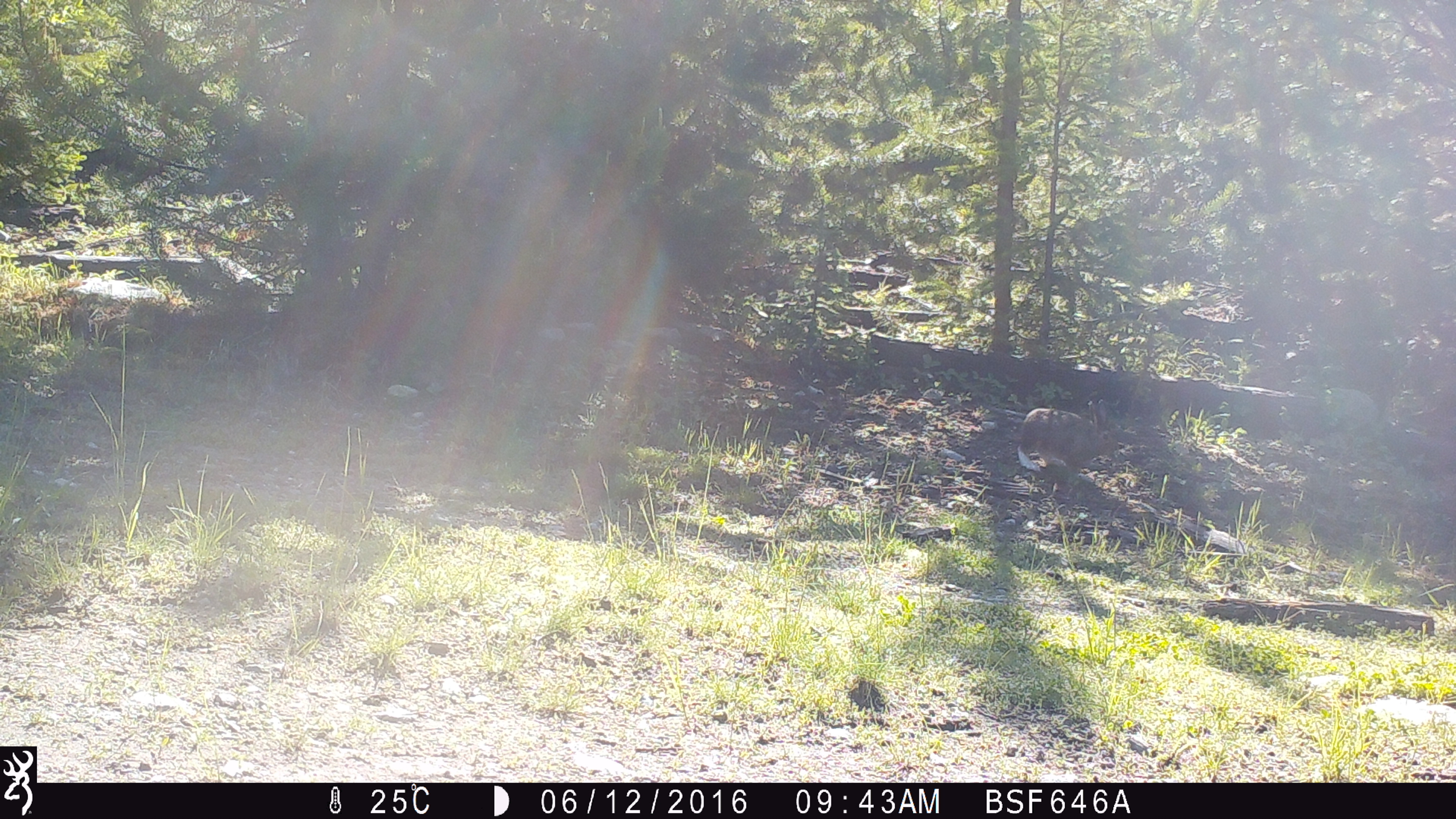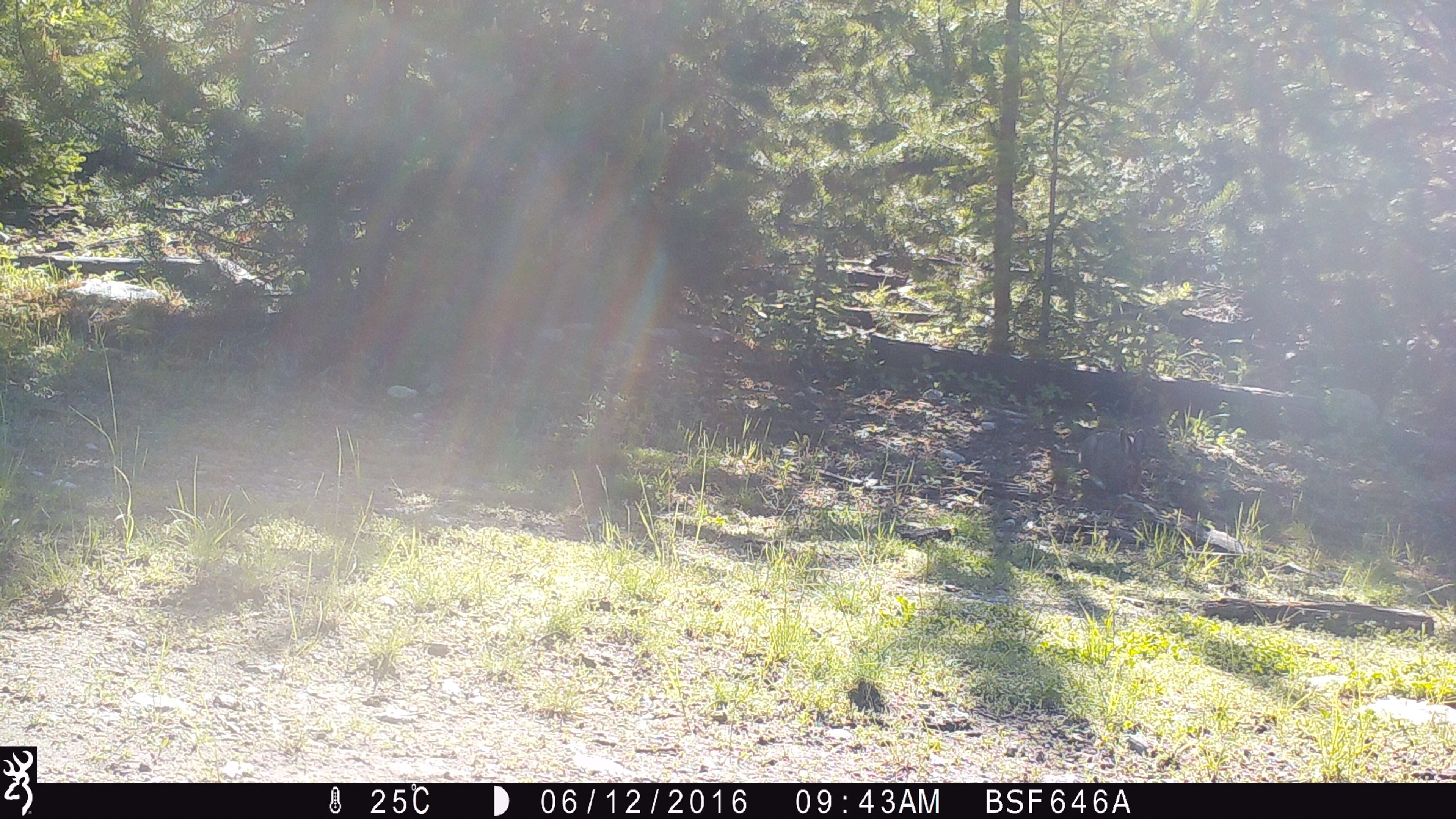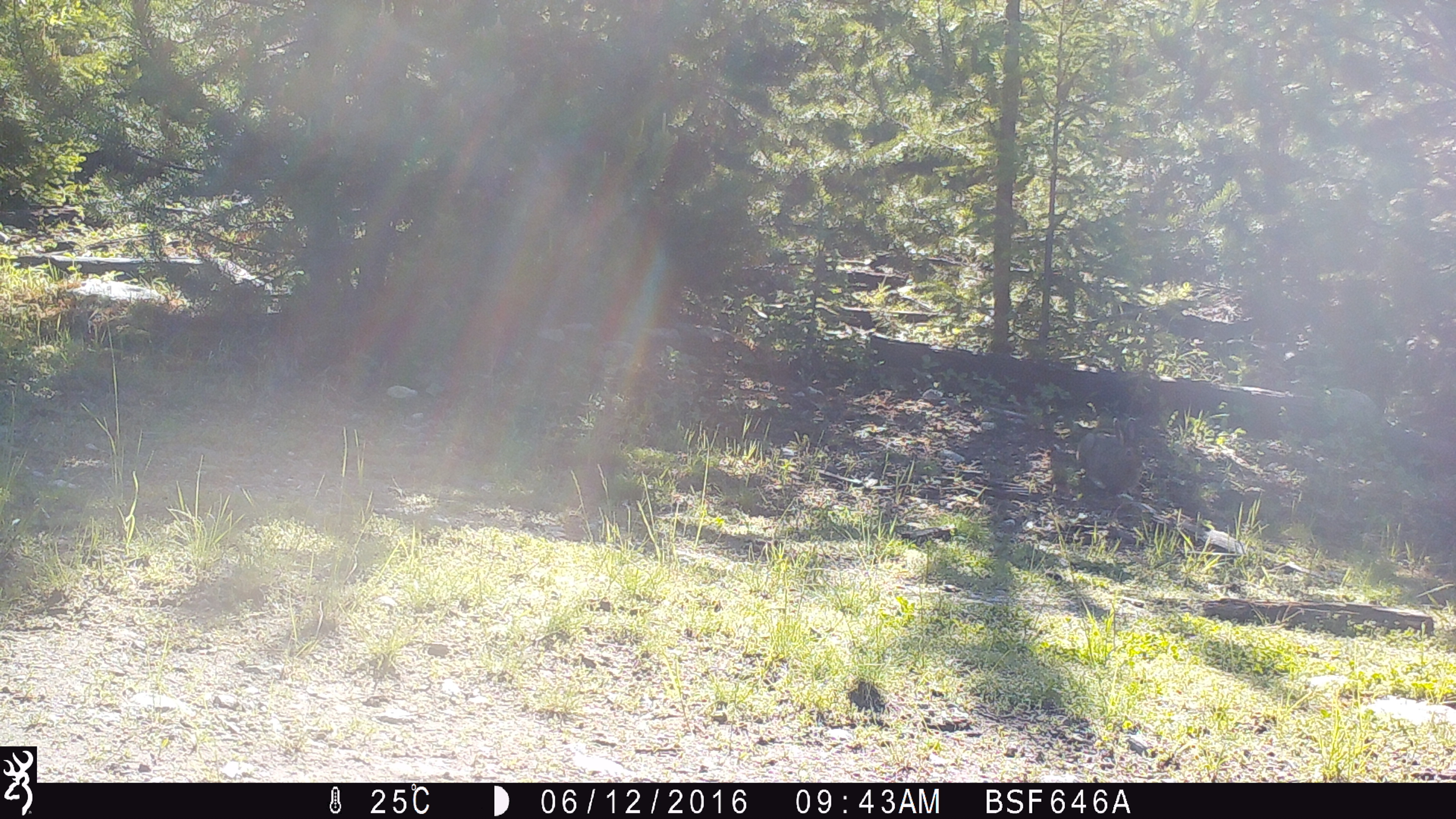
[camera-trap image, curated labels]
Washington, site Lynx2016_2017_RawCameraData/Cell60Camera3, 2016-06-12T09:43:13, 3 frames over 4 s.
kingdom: Animalia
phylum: Chordata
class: Mammalia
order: Lagomorpha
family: Leporidae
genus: Lepus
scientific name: Lepus americanus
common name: snowshoe hare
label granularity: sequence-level